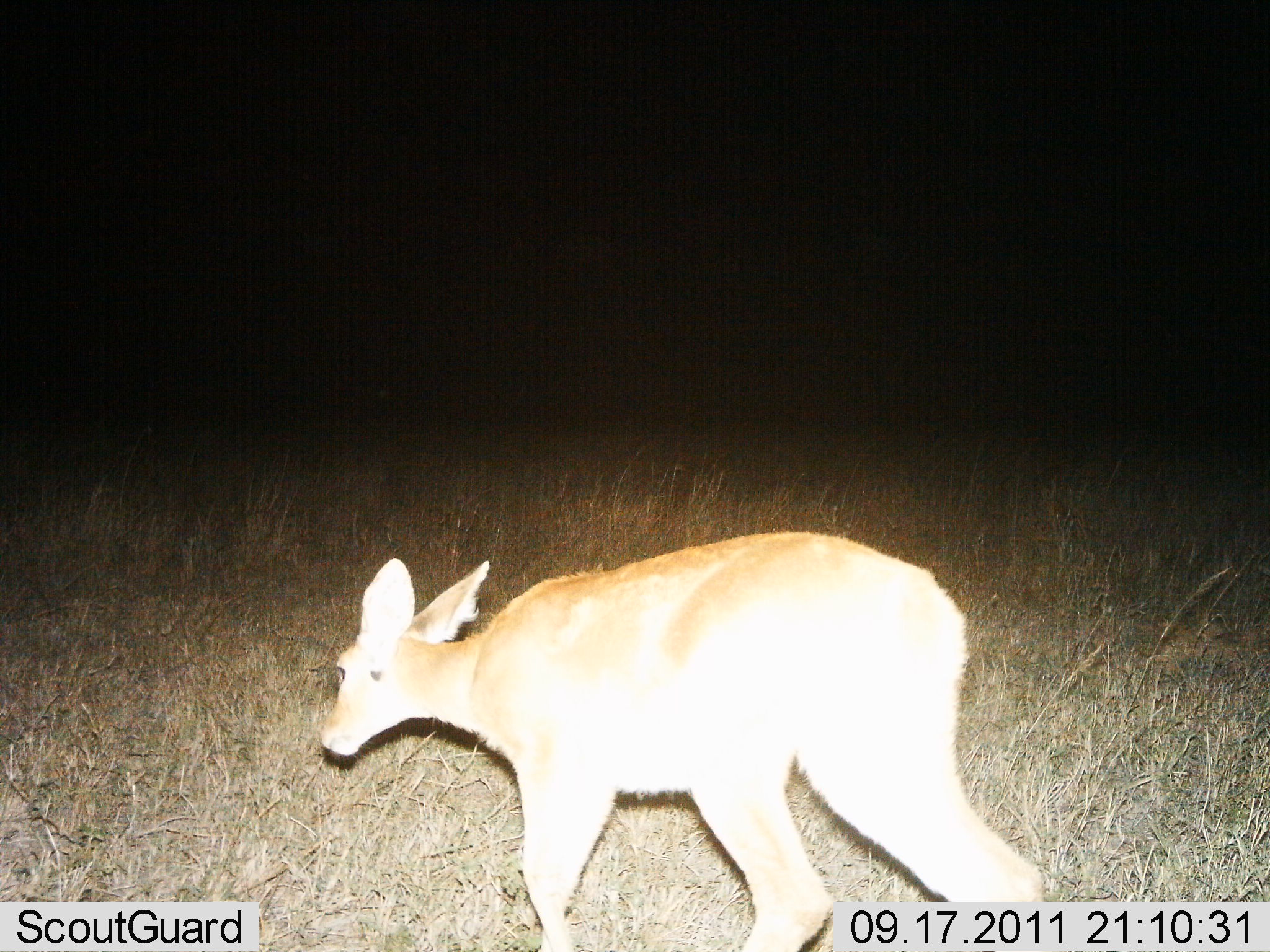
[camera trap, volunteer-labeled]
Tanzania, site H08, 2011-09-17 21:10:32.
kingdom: Animalia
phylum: Chordata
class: Mammalia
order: Artiodactyla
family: Bovidae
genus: Redunca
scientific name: Redunca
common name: reedbuck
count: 1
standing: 7%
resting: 0%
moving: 93%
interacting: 0%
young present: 7%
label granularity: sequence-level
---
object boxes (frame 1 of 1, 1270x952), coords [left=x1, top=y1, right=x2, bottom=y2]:
animal: [left=319, top=529, right=1046, bottom=952]